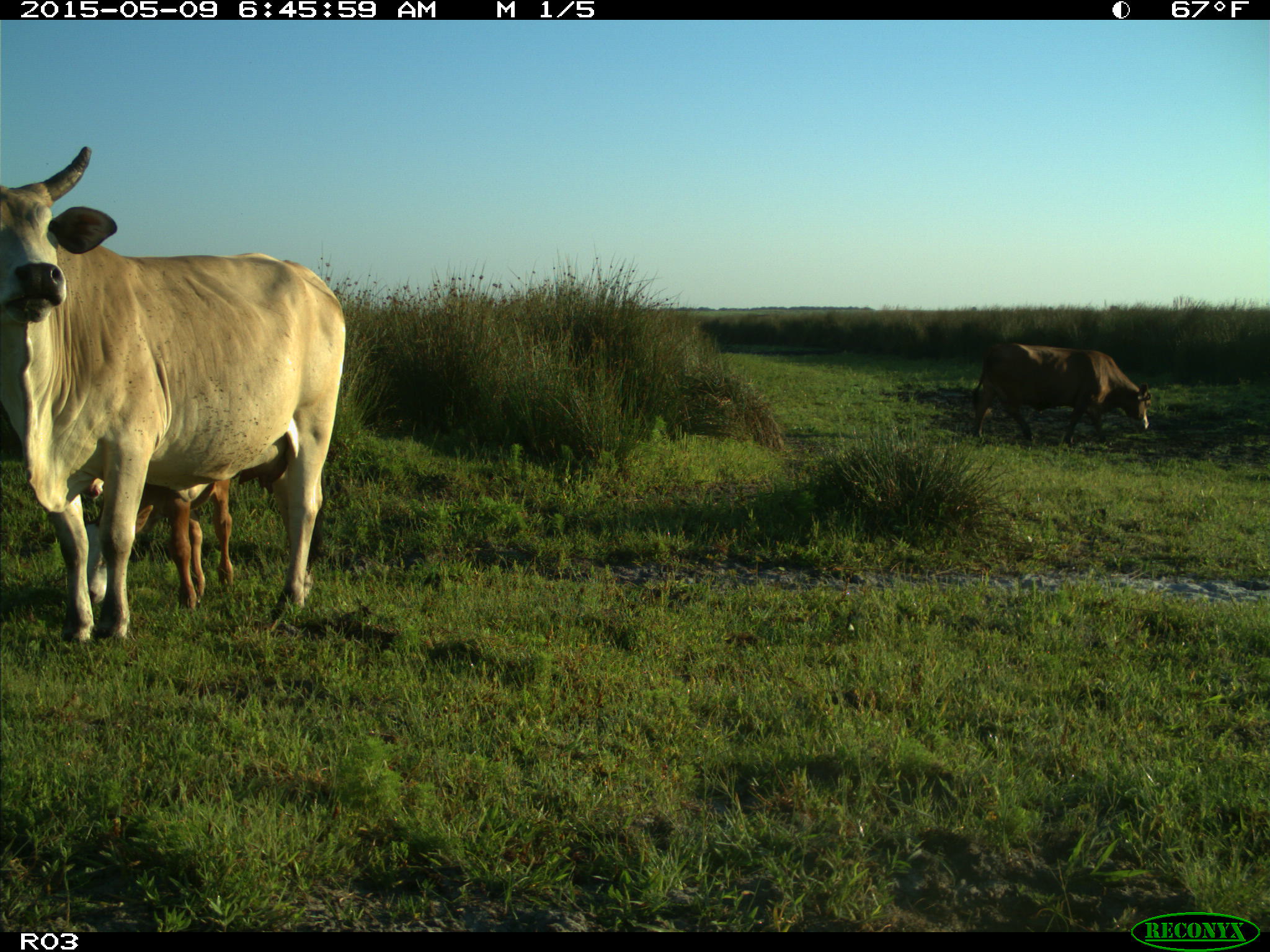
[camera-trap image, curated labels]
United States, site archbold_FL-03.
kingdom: Animalia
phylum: Chordata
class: Mammalia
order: Artiodactyla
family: Bovidae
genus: Bos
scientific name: Bos taurus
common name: domestic cow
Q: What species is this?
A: Bos taurus (domestic cow).